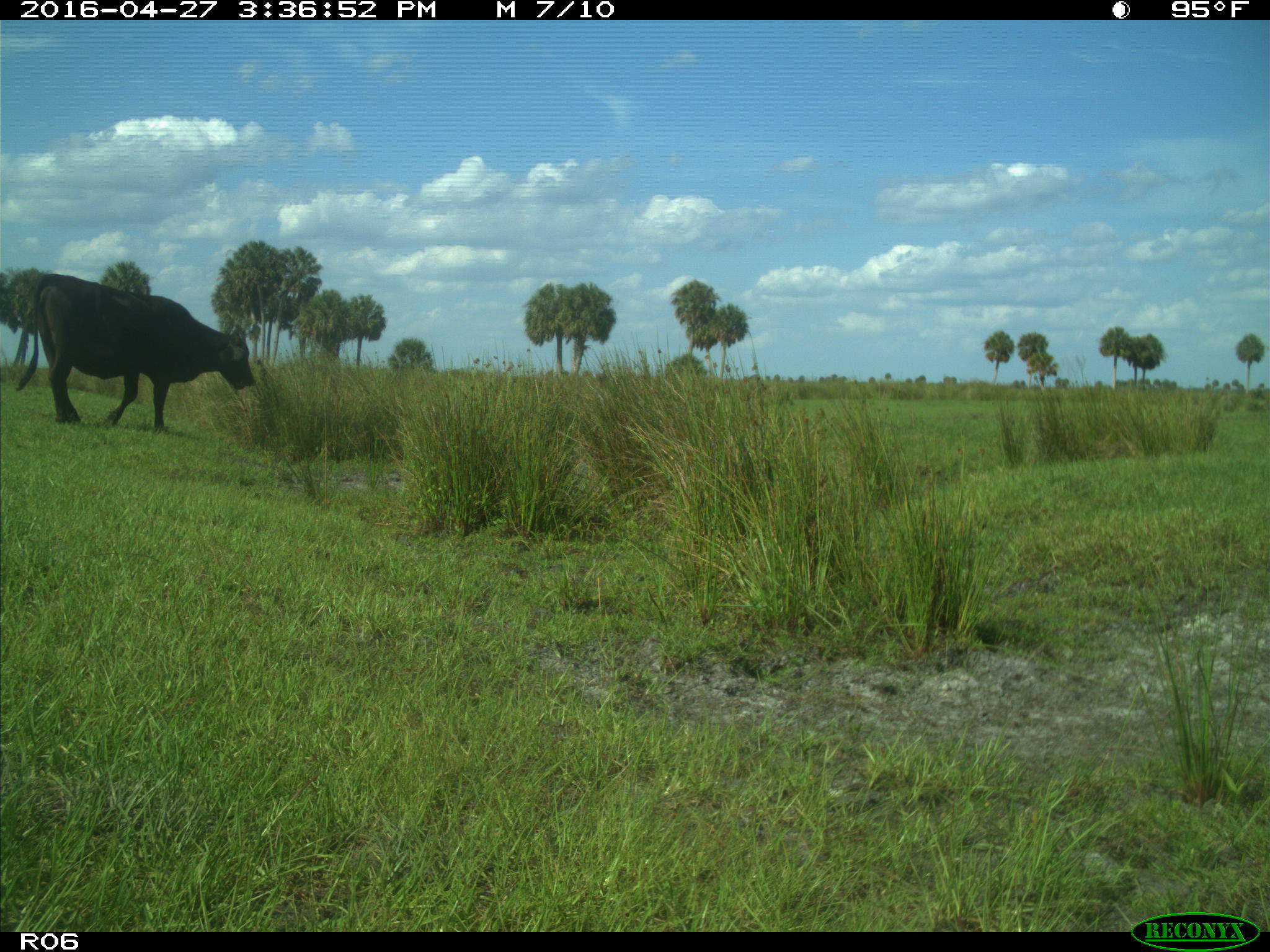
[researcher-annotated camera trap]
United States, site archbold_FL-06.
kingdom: Animalia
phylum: Chordata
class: Mammalia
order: Artiodactyla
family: Bovidae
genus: Bos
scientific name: Bos taurus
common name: domestic cow